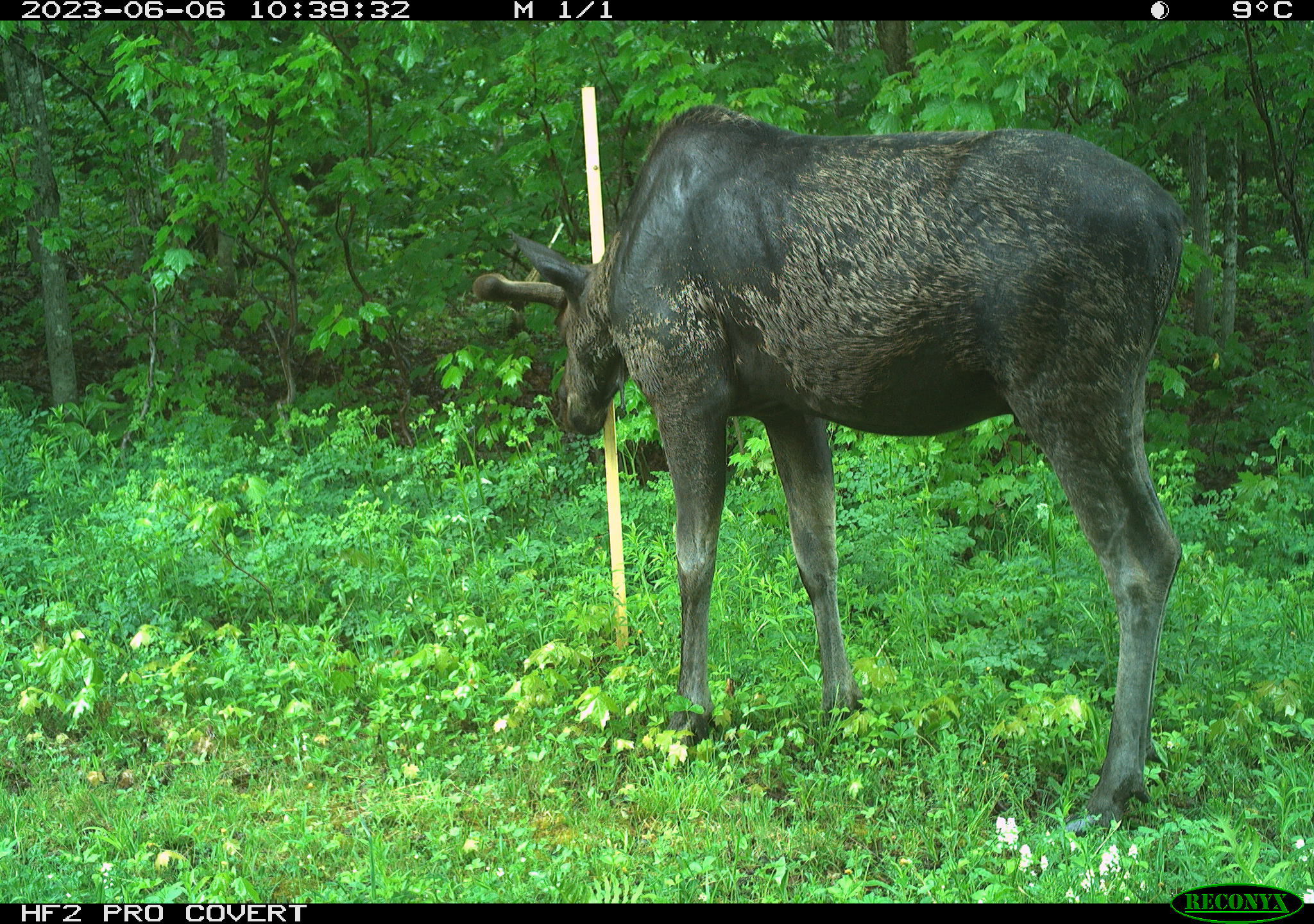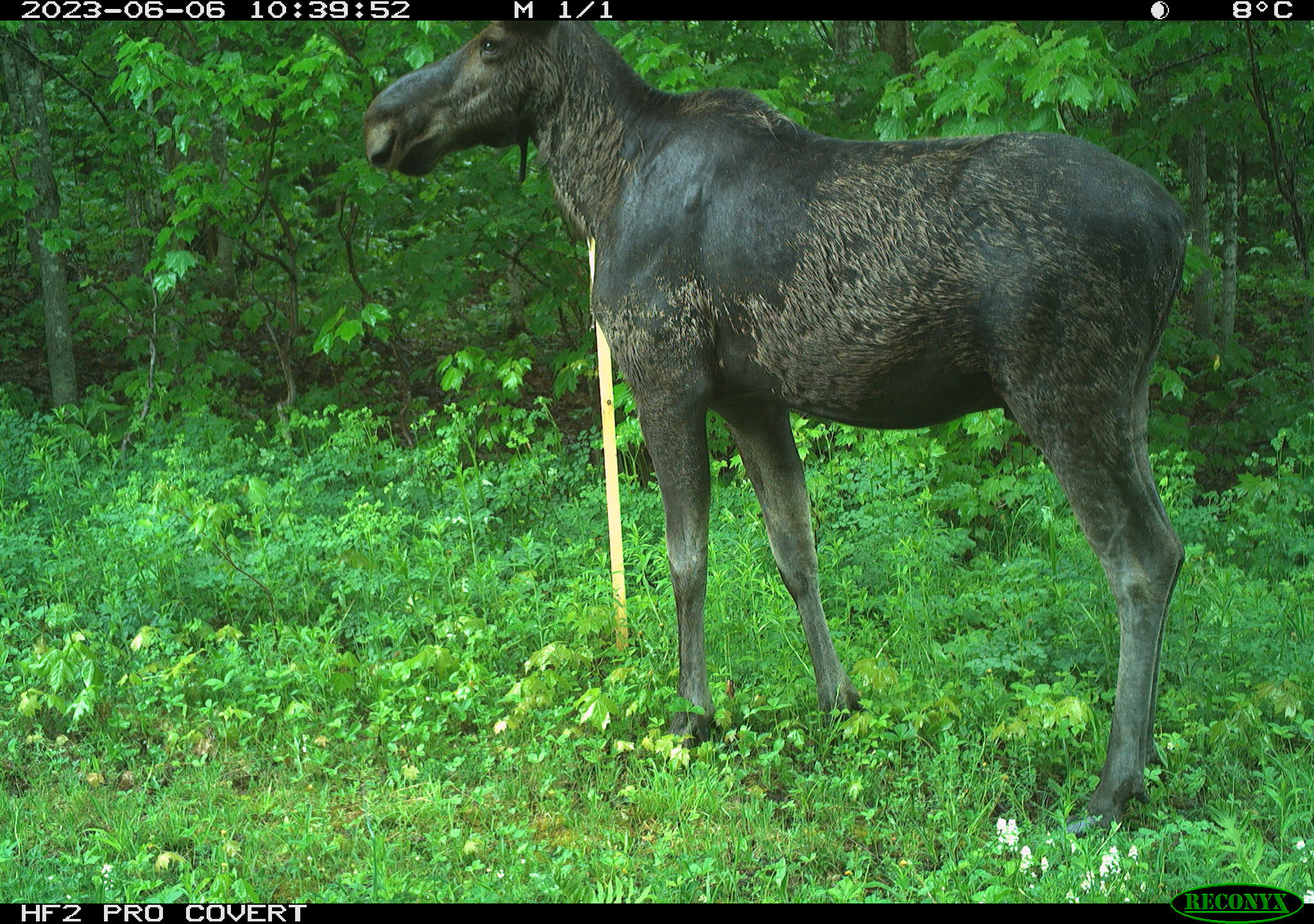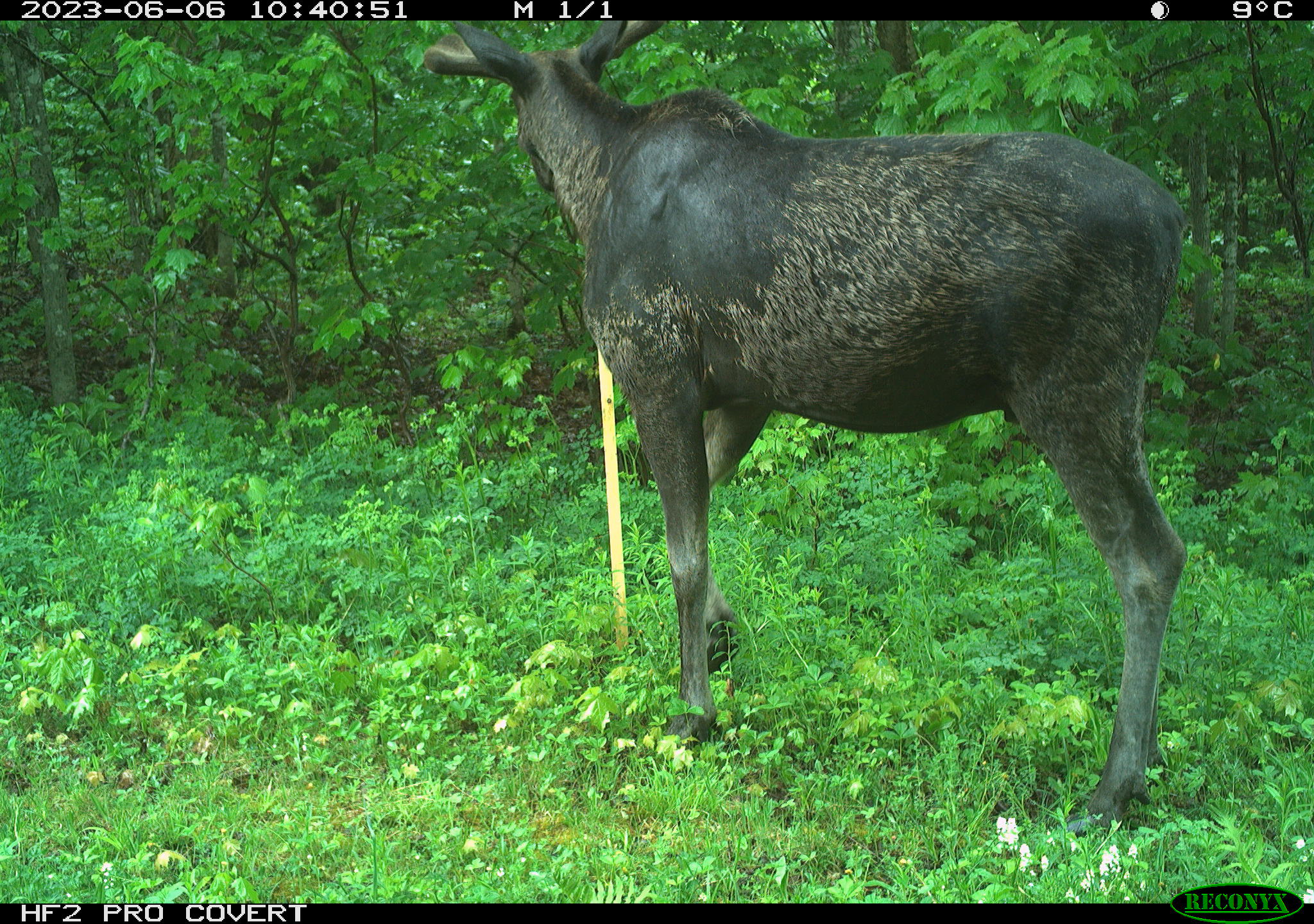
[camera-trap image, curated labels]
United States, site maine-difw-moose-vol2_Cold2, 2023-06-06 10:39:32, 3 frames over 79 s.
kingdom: Animalia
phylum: Chordata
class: Mammalia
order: Artiodactyla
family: Cervidae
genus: Alces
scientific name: Alces alces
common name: moose